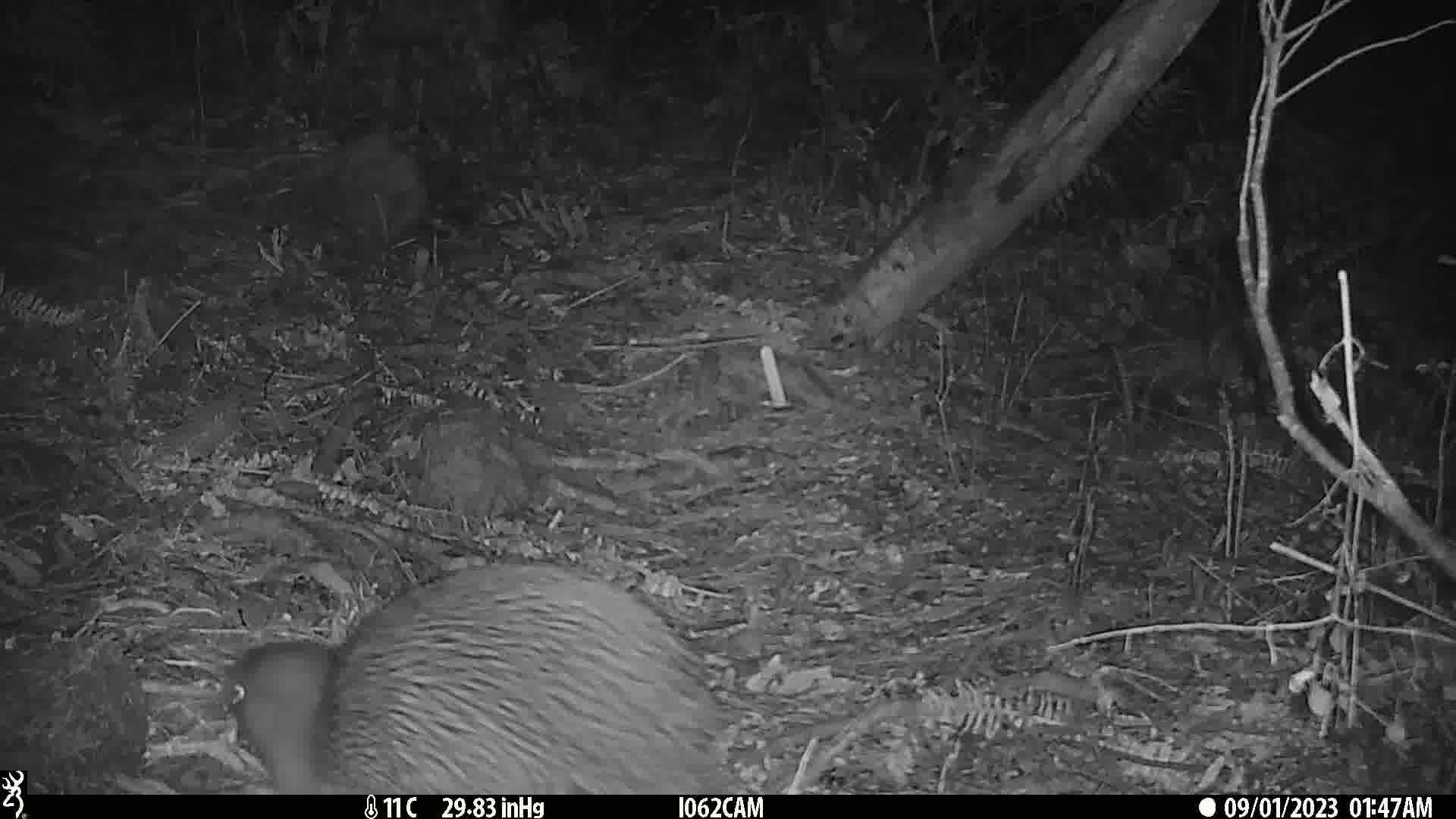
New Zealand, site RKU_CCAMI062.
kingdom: Animalia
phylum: Chordata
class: Aves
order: Apterygiformes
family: Apterygidae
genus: Apteryx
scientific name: Apteryx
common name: kiwi